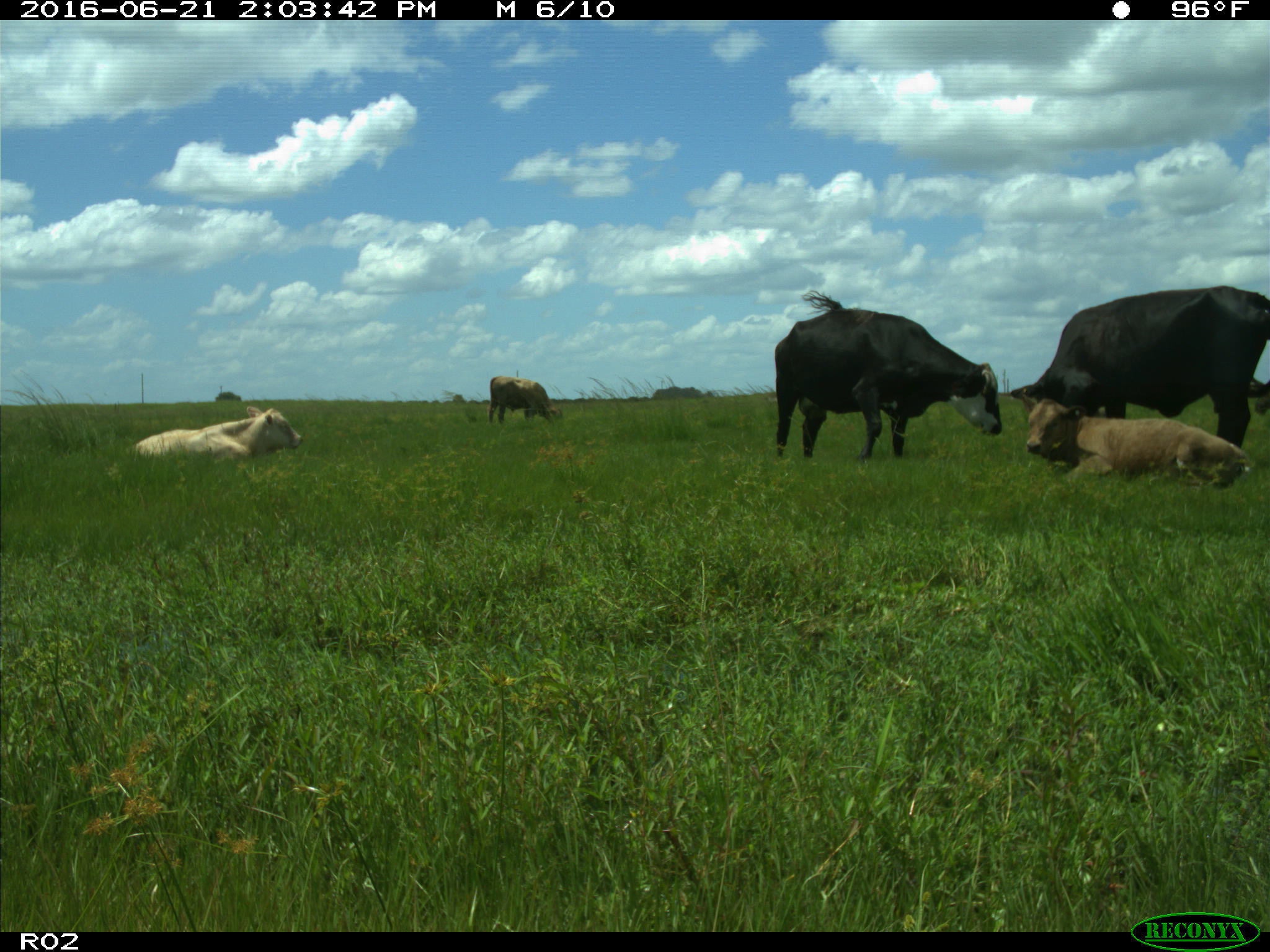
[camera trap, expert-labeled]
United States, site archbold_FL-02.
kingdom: Animalia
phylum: Chordata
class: Mammalia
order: Artiodactyla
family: Bovidae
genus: Bos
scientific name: Bos taurus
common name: domestic cow